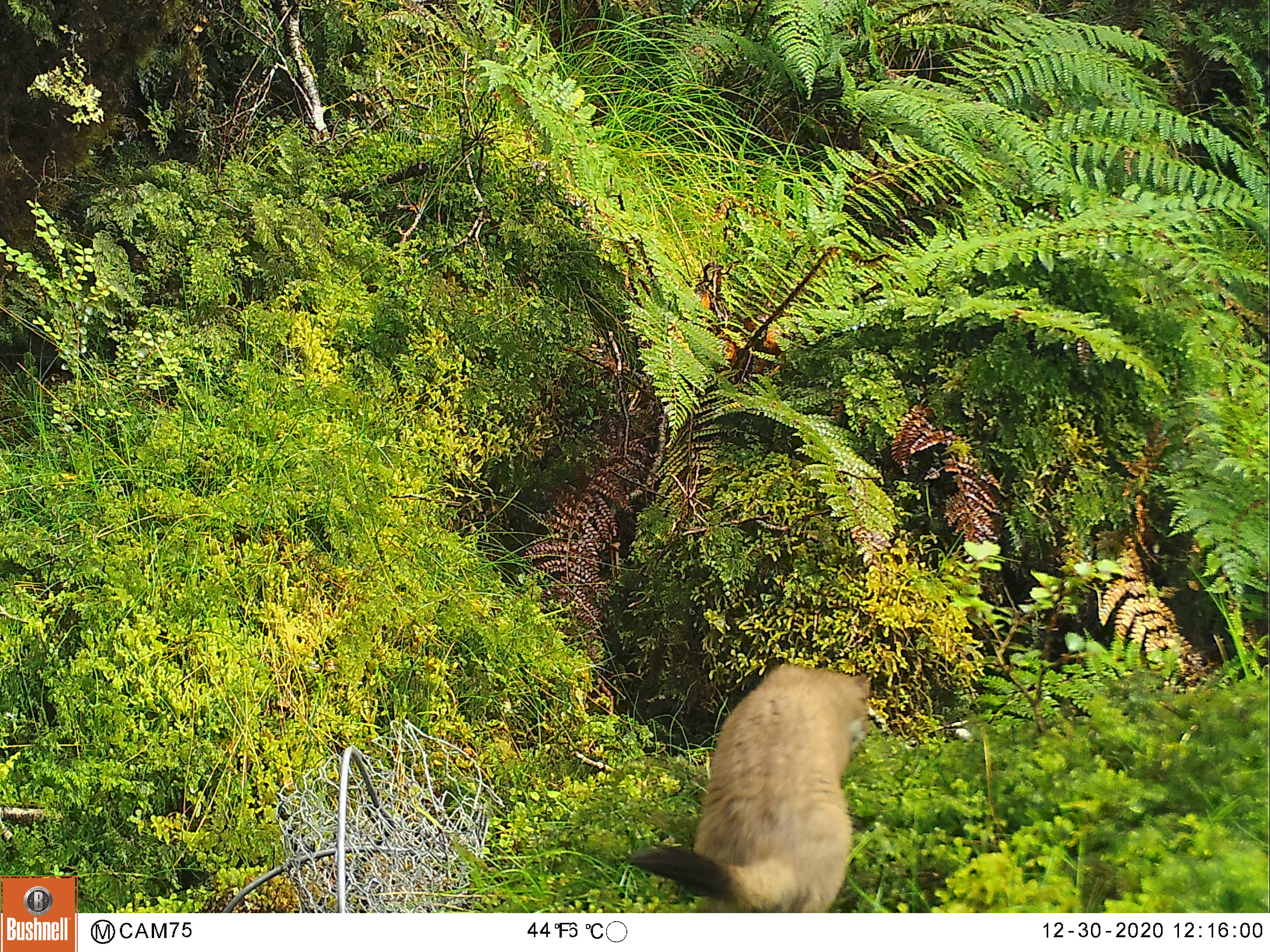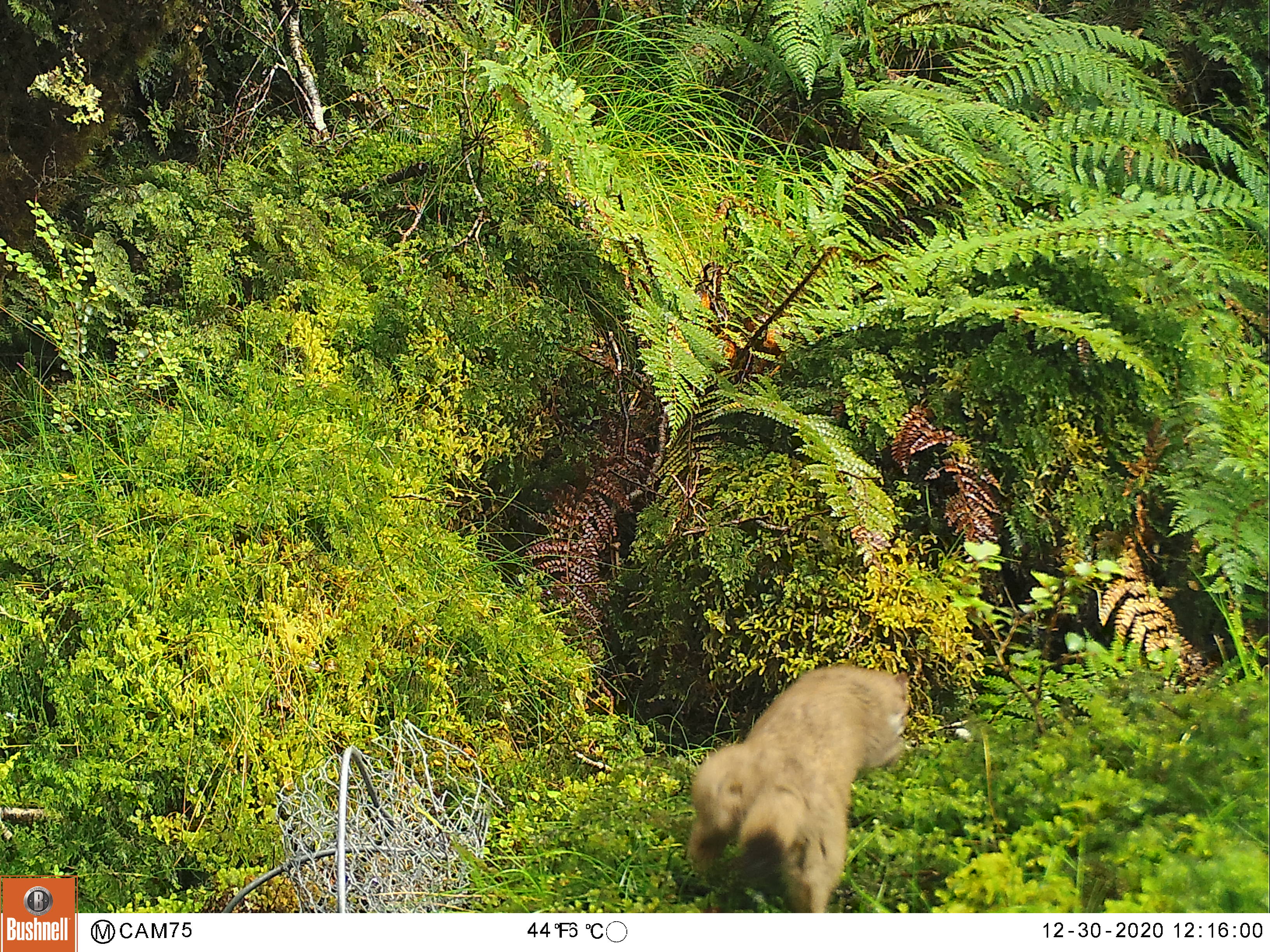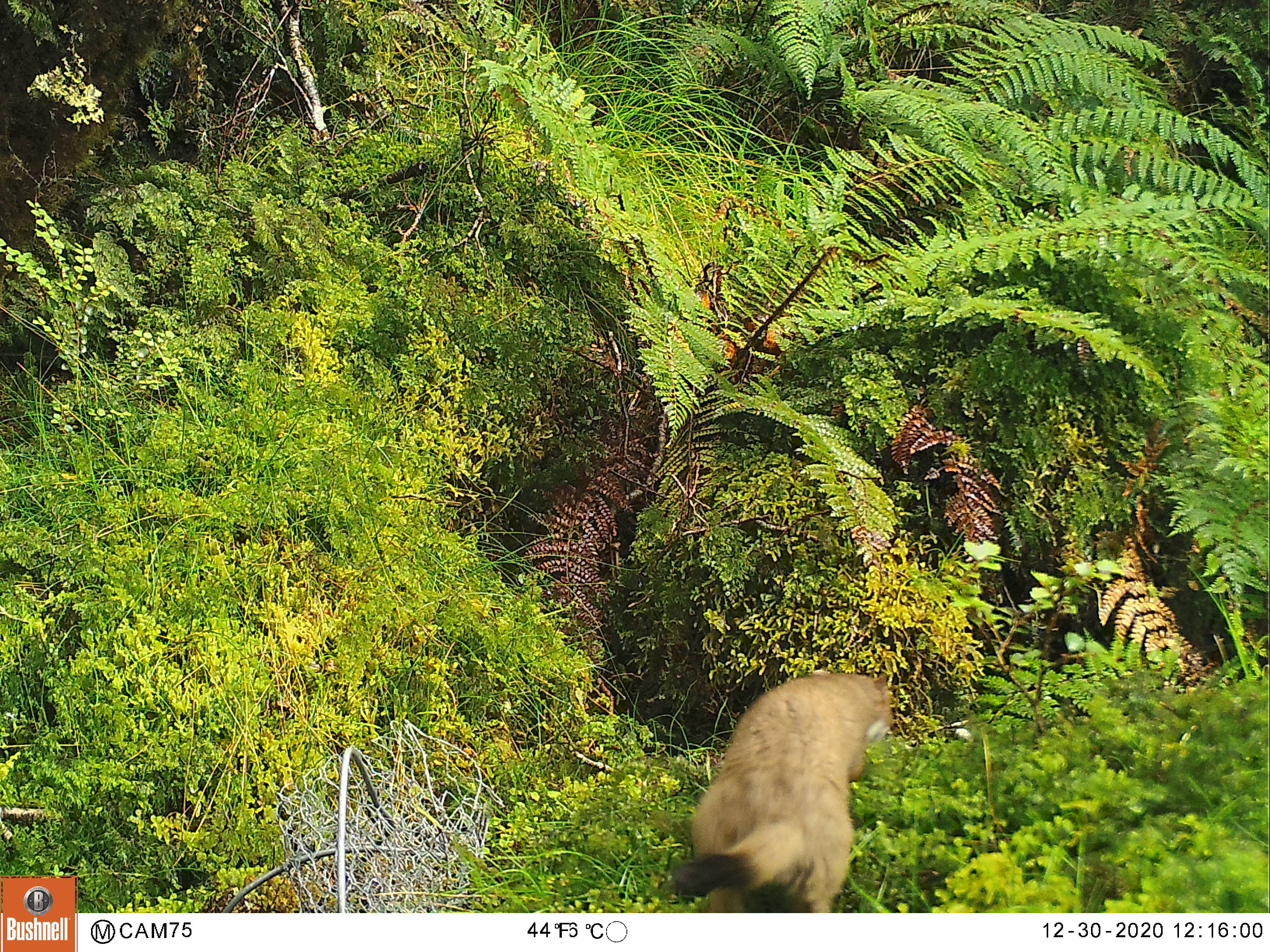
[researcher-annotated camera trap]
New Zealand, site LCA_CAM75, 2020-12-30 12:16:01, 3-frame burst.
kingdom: Animalia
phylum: Chordata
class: Mammalia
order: Carnivora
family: Mustelidae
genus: Mustela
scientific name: Mustela erminea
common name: stoat